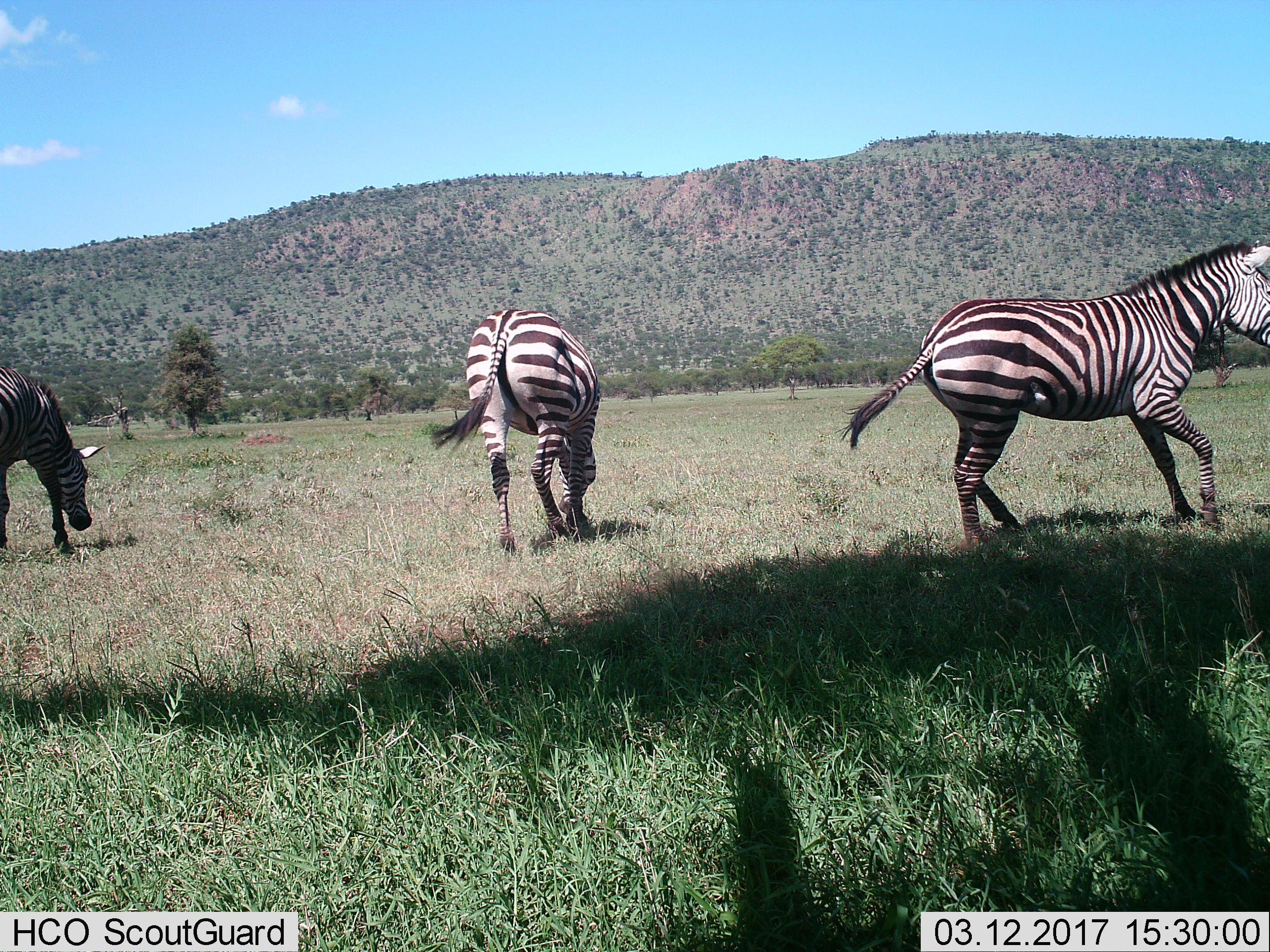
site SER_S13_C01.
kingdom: Animalia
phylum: Chordata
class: Mammalia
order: Perissodactyla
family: Equidae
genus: Equus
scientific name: Equus quagga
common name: plains zebra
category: zebraplains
Zebraplains (plains zebra) (Equus quagga), count 3. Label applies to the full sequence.